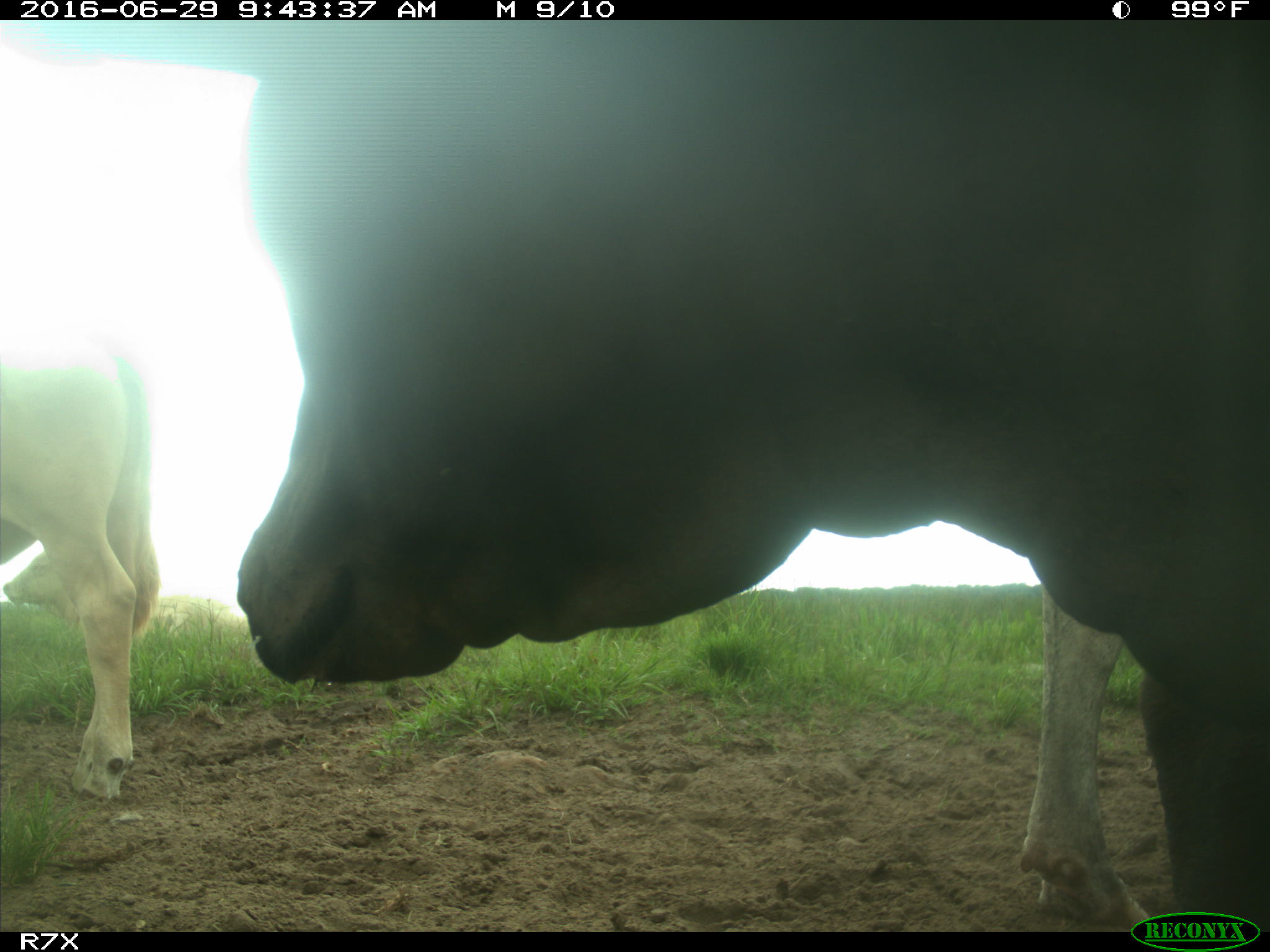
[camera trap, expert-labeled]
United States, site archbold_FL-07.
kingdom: Animalia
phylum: Chordata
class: Mammalia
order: Artiodactyla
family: Bovidae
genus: Bos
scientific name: Bos taurus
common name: domestic cow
Bos taurus (domestic cow).